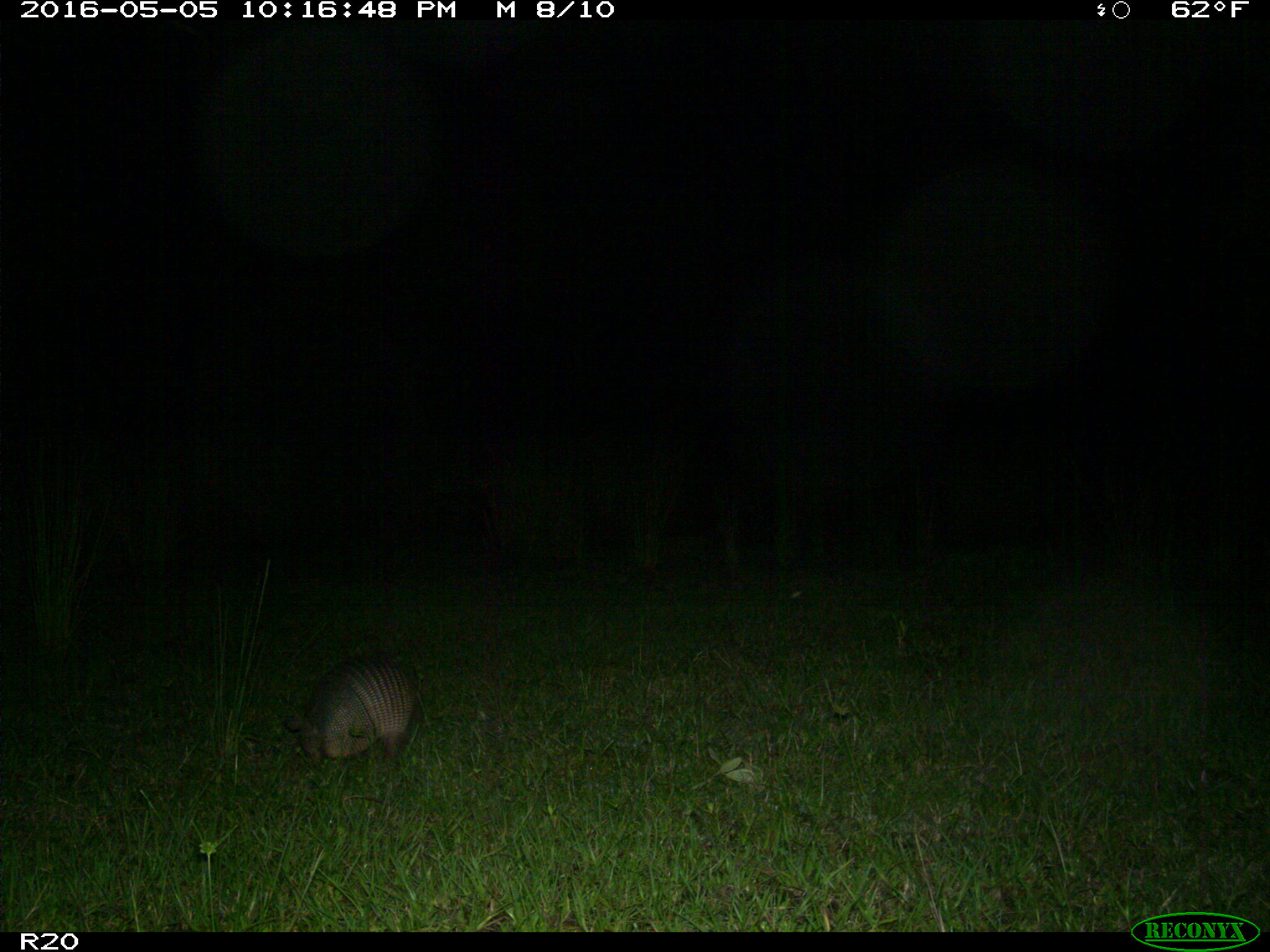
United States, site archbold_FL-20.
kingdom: Animalia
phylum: Chordata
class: Mammalia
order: Cingulata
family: Dasypodidae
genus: Dasypus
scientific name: Dasypus novemcinctus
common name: nine-banded armadillo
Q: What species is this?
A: Dasypus novemcinctus (nine-banded armadillo).